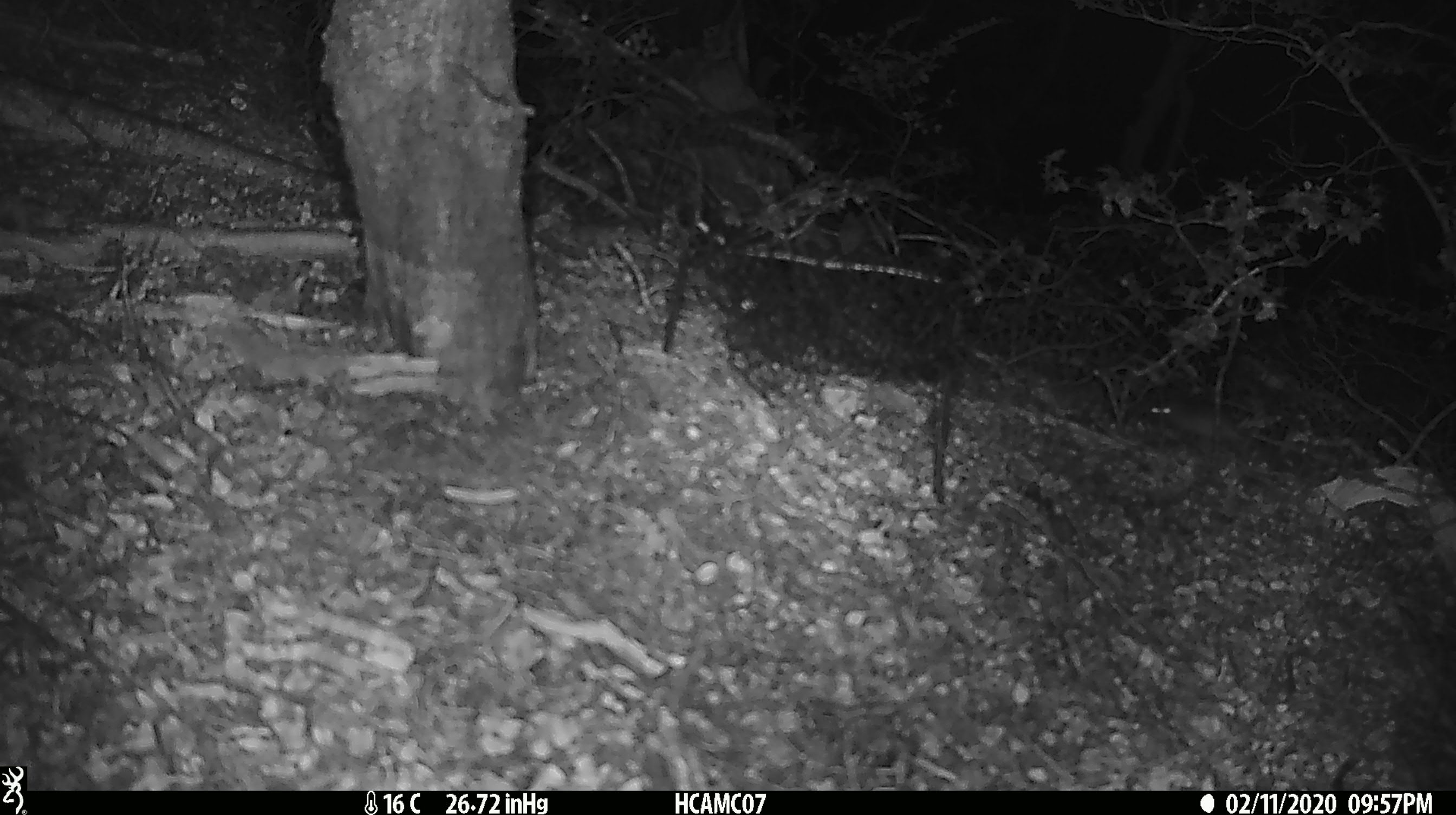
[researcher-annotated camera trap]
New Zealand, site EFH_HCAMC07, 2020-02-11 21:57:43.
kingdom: Animalia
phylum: Chordata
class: Mammalia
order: Rodentia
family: Muridae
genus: Mus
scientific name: Mus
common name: mouse